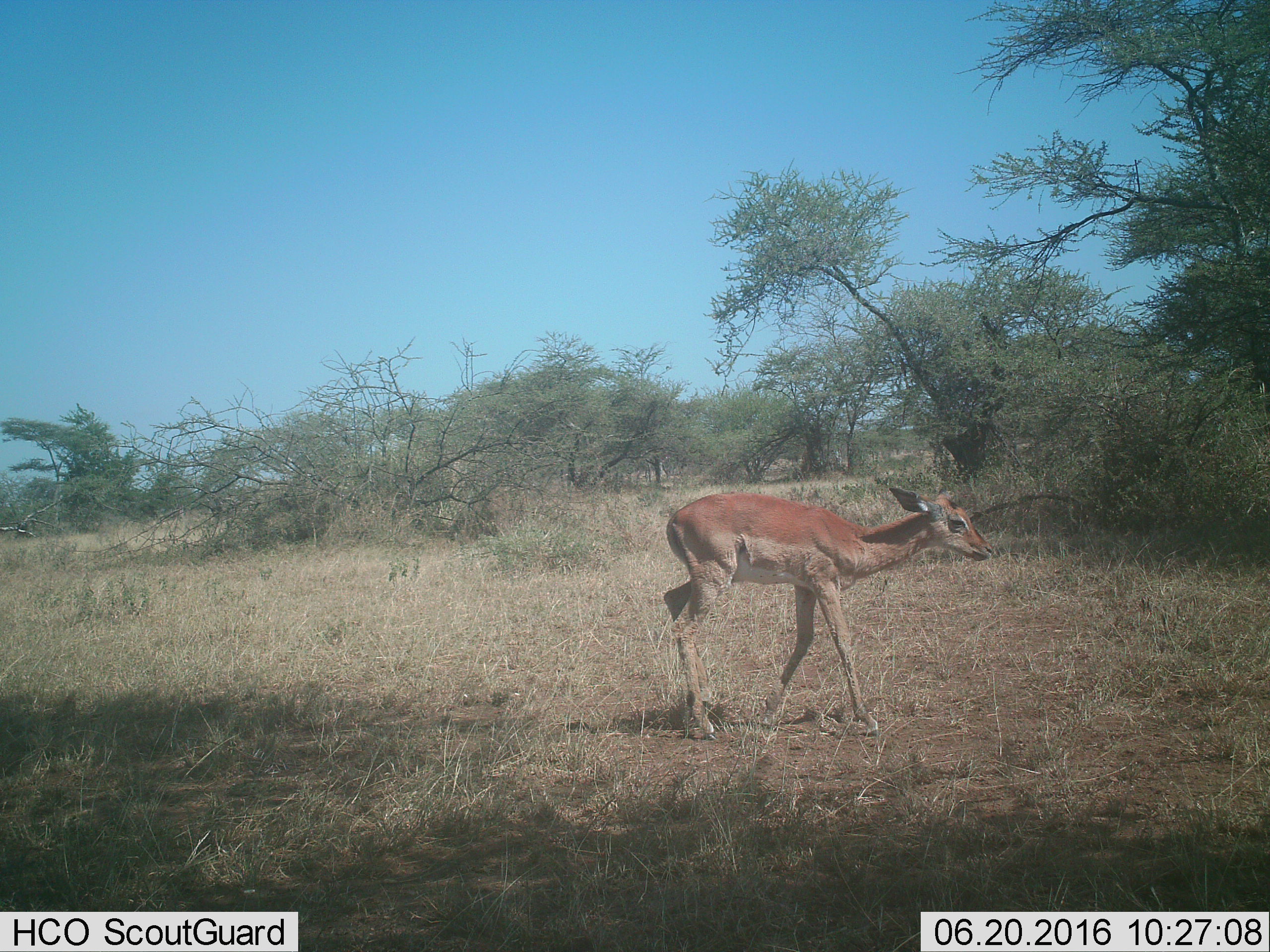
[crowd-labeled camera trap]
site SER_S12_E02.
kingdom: Animalia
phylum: Chordata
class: Mammalia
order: Artiodactyla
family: Bovidae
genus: Aepyceros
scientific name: Aepyceros melampus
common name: impala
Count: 1.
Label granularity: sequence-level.